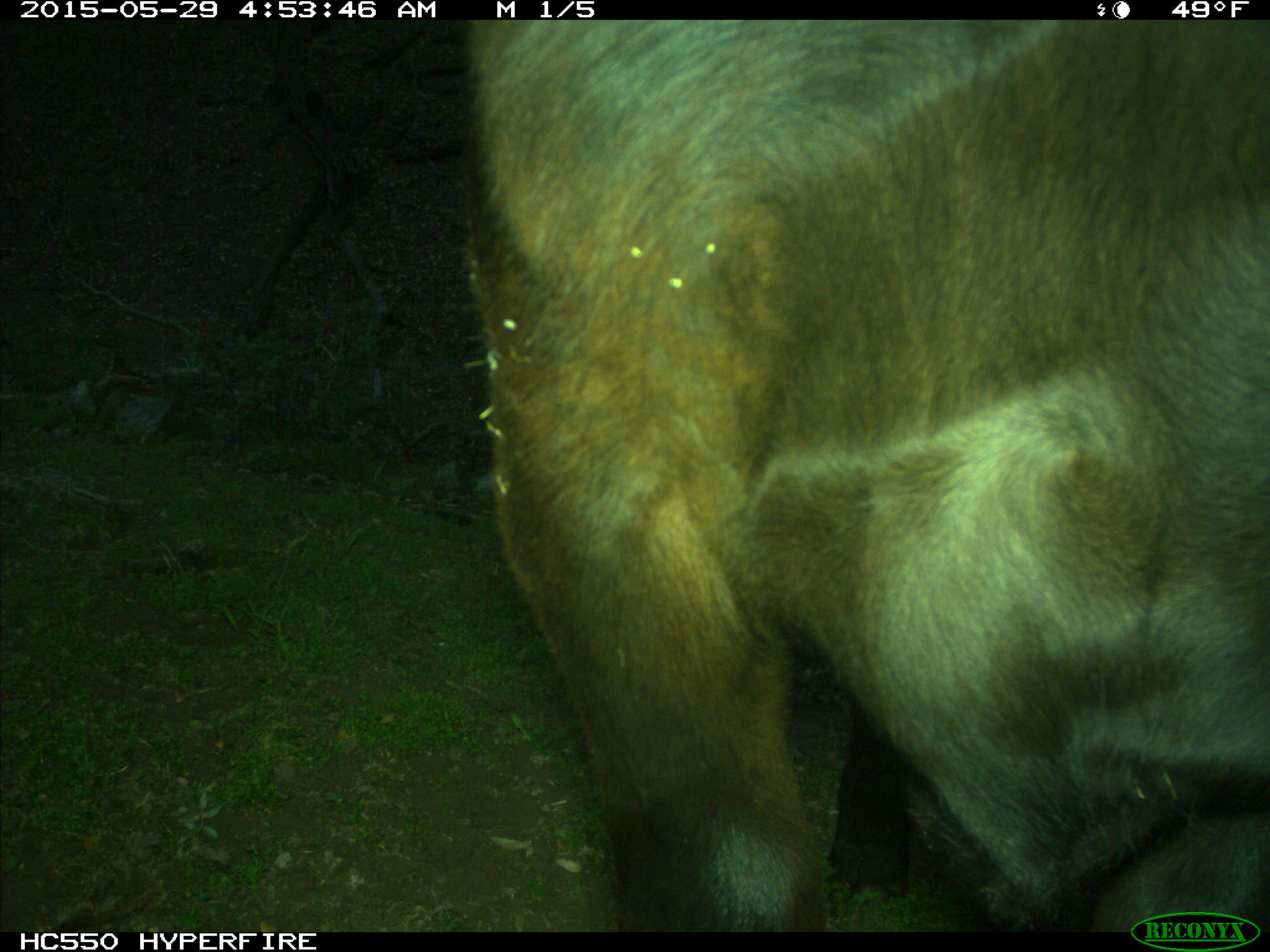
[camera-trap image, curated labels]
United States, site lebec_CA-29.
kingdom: Animalia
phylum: Chordata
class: Mammalia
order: Artiodactyla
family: Bovidae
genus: Bos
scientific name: Bos taurus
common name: domestic cow